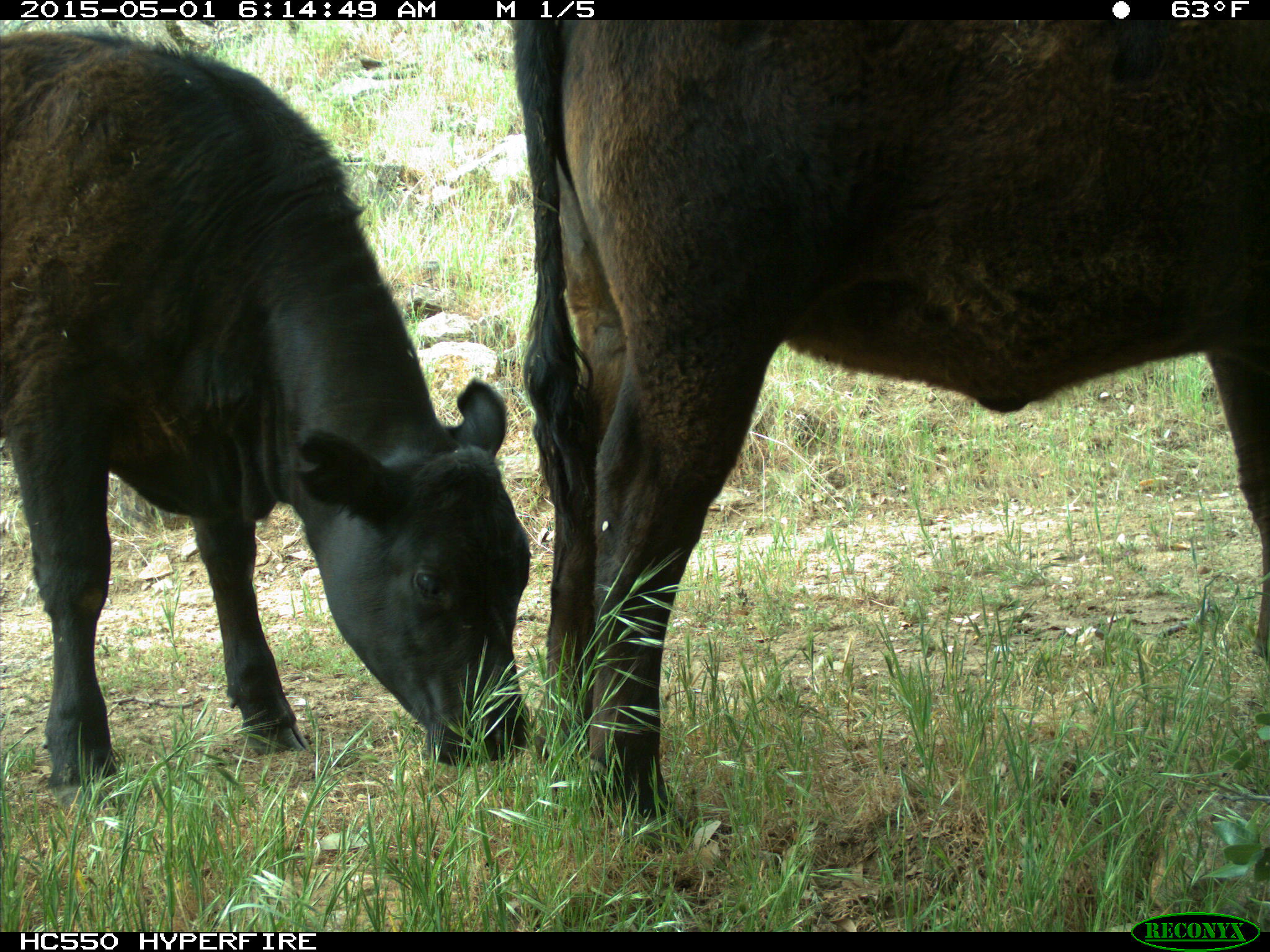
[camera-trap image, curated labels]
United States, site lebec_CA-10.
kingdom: Animalia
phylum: Chordata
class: Mammalia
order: Artiodactyla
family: Bovidae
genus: Bos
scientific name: Bos taurus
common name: domestic cow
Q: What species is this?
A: Bos taurus (domestic cow).